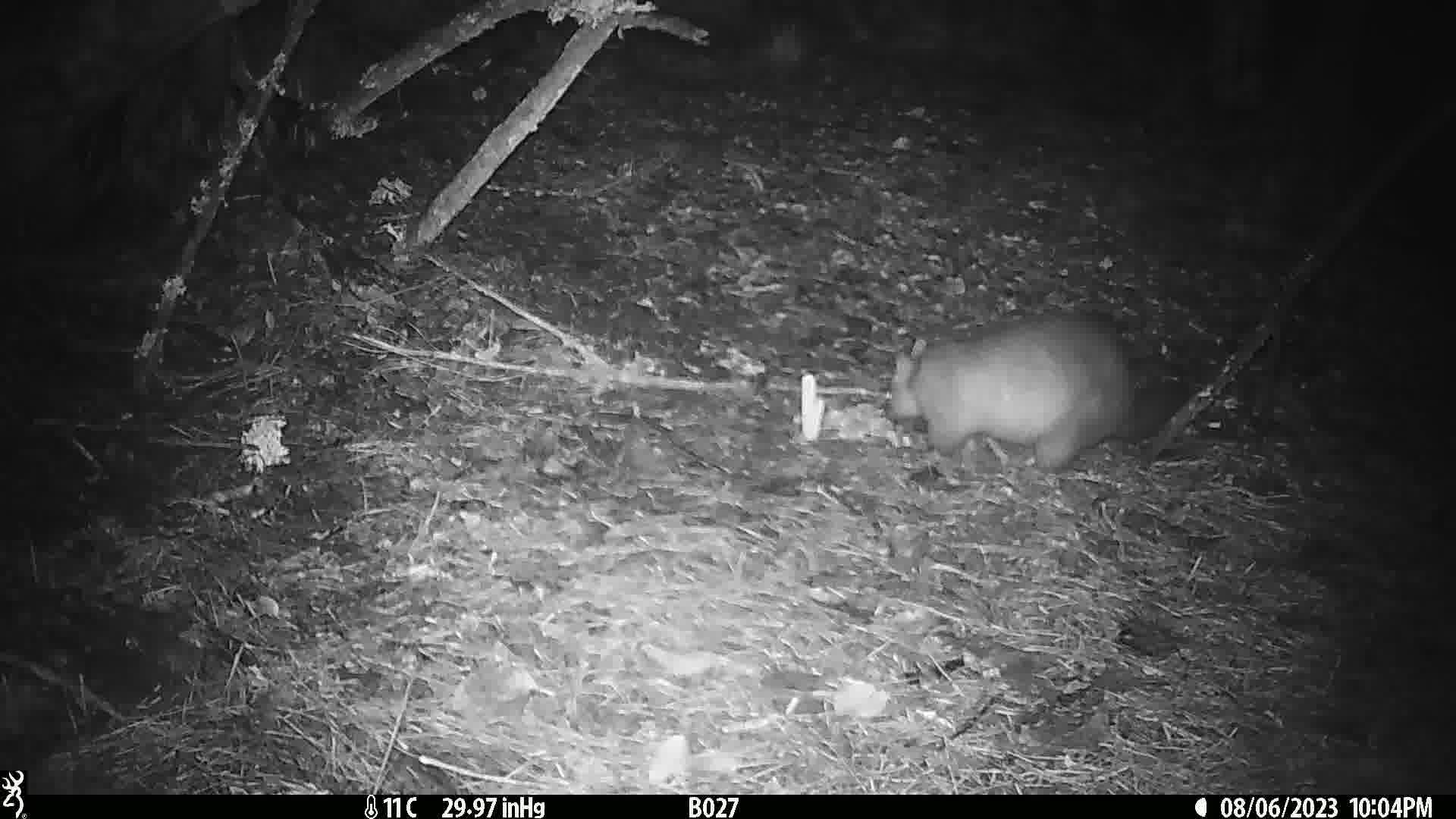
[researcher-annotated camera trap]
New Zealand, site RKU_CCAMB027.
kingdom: Animalia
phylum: Chordata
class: Mammalia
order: Diprotodontia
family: Phalangeridae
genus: Trichosurus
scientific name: Trichosurus vulpecula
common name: common brushtail possum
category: possum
Possum (common brushtail possum) (Trichosurus vulpecula).